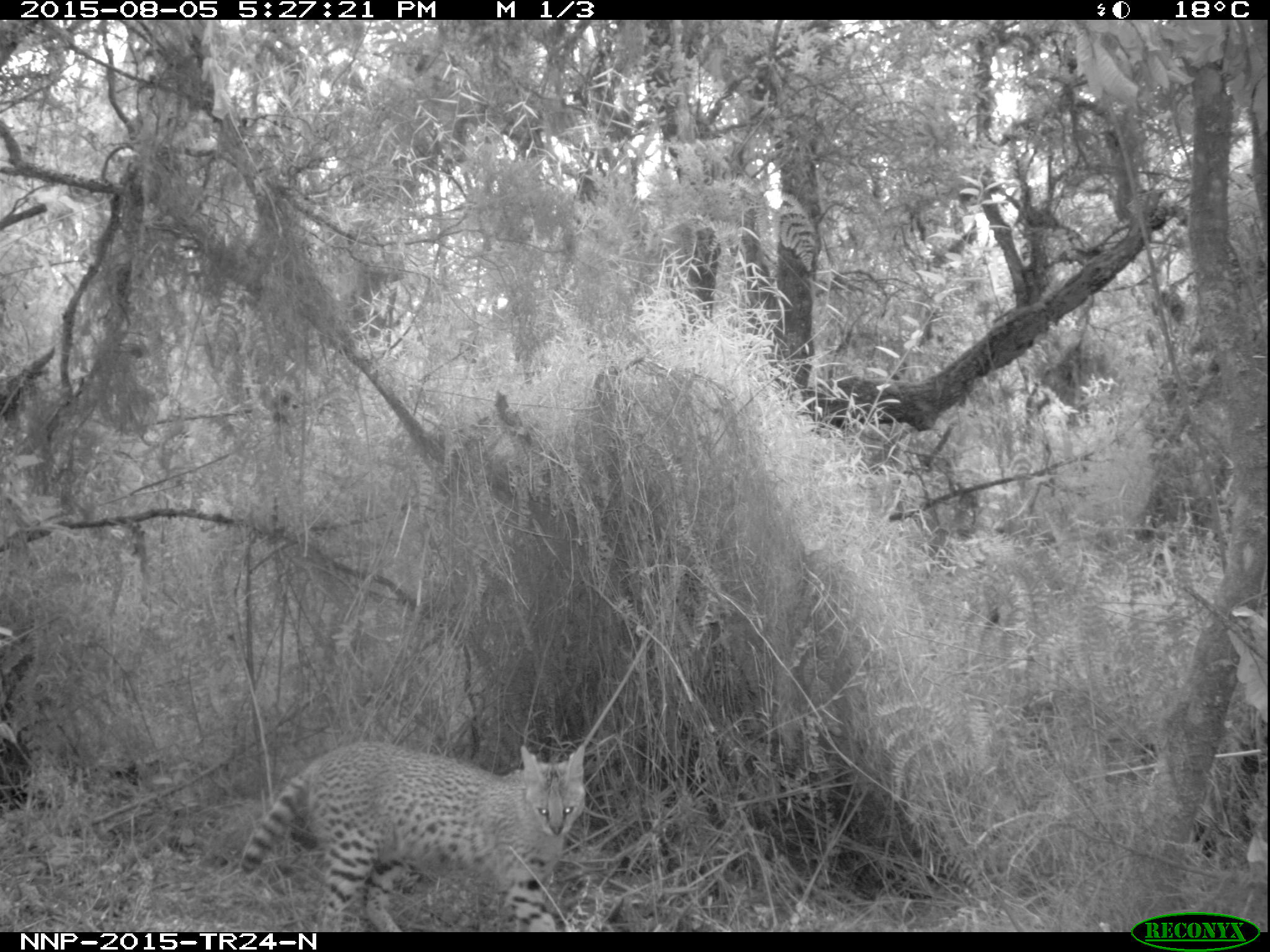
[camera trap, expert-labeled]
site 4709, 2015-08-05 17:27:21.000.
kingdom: Animalia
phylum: Chordata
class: Mammalia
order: Carnivora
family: Felidae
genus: Leptailurus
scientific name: Leptailurus serval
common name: serval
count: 1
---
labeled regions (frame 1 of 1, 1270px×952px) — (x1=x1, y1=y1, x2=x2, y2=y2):
leptailurus serval: (x1=237, y1=738, x2=585, y2=931)